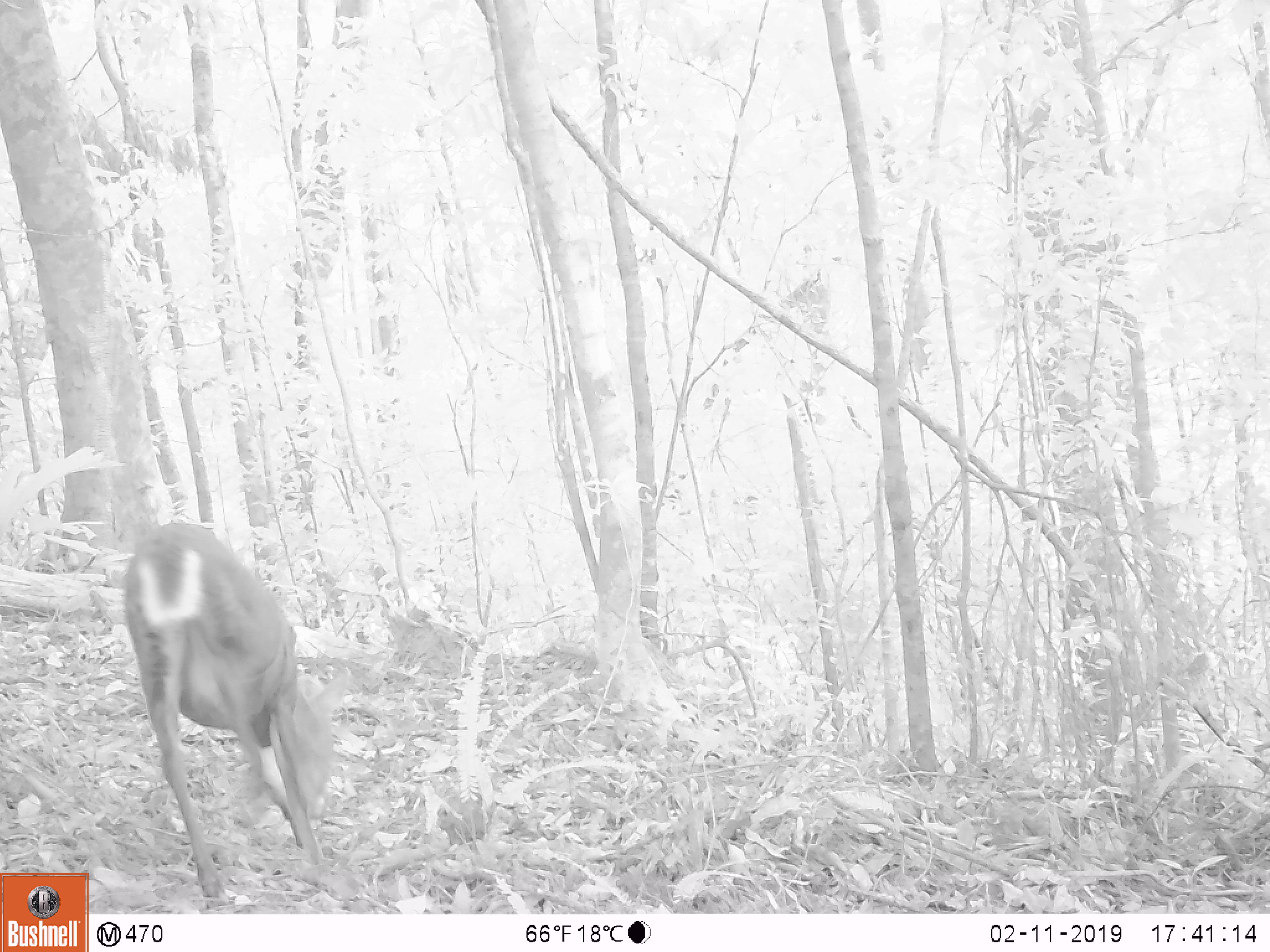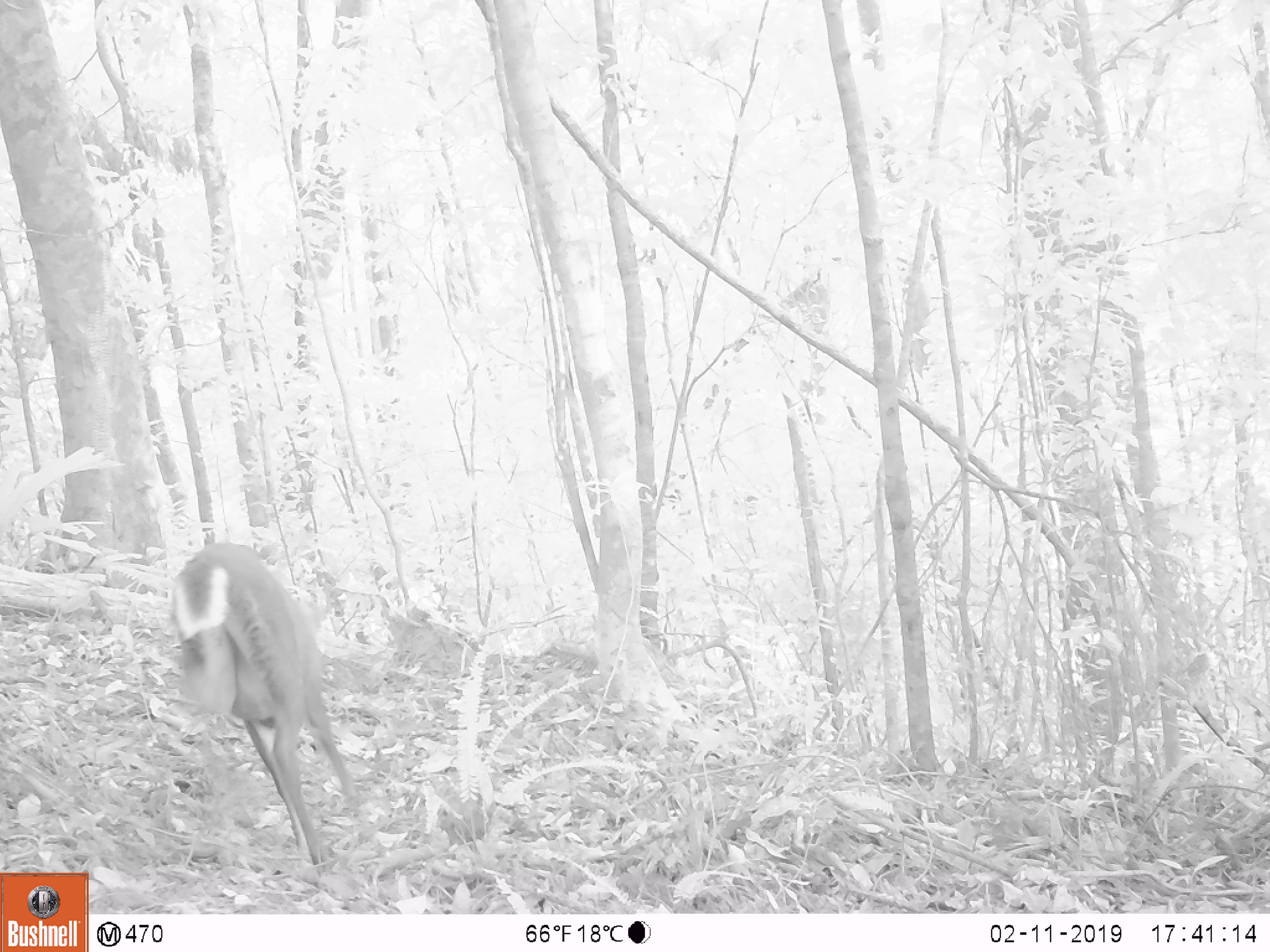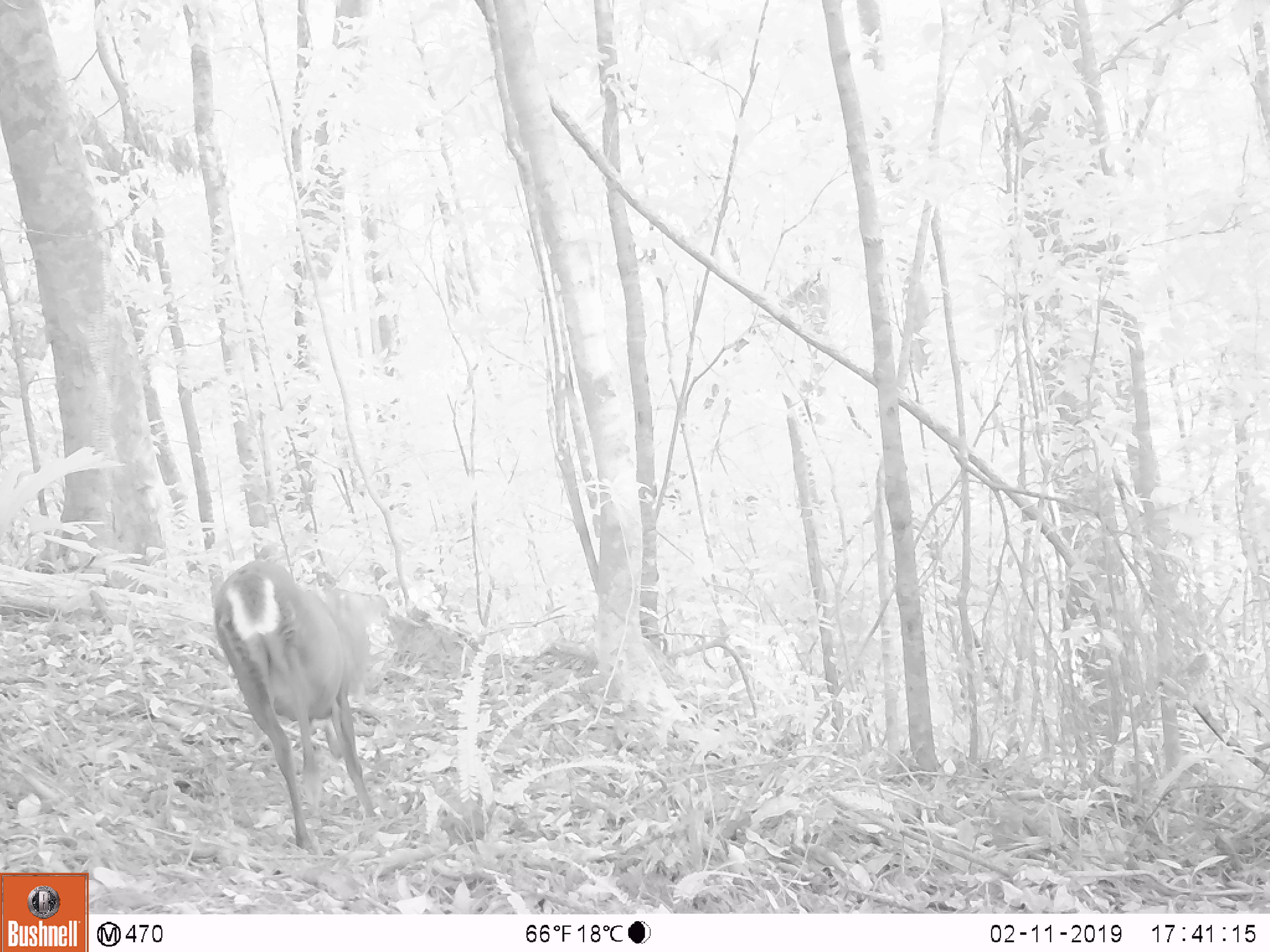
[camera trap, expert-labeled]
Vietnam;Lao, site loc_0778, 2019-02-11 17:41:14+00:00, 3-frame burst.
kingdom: Animalia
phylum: Chordata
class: Mammalia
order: Artiodactyla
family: Cervidae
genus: Muntiacus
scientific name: Muntiacus rooseveltorum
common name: roosevelt's muntjac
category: roosevelts muntjac group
Roosevelts muntjac group (roosevelt's muntjac) (Muntiacus rooseveltorum). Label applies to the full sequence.